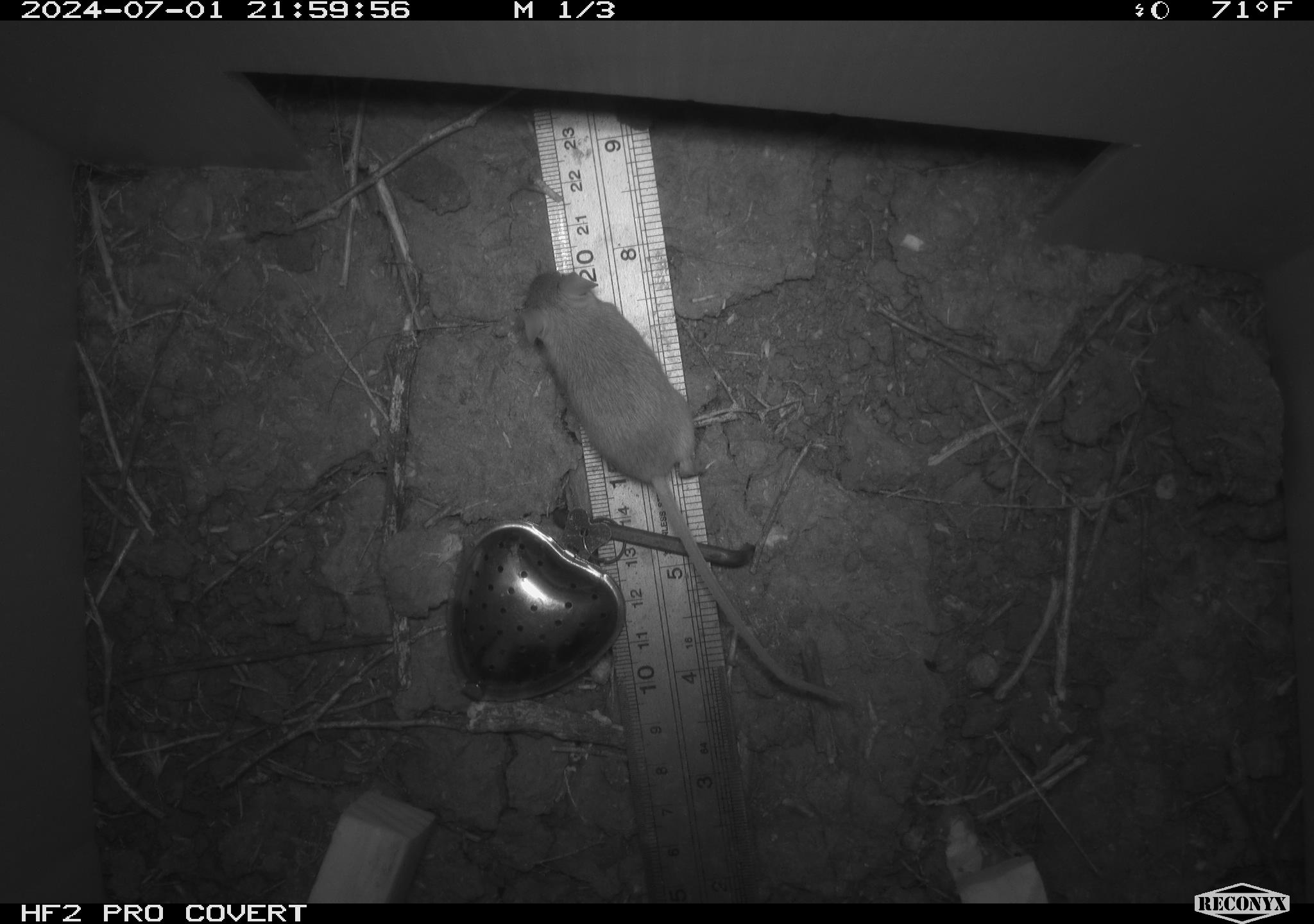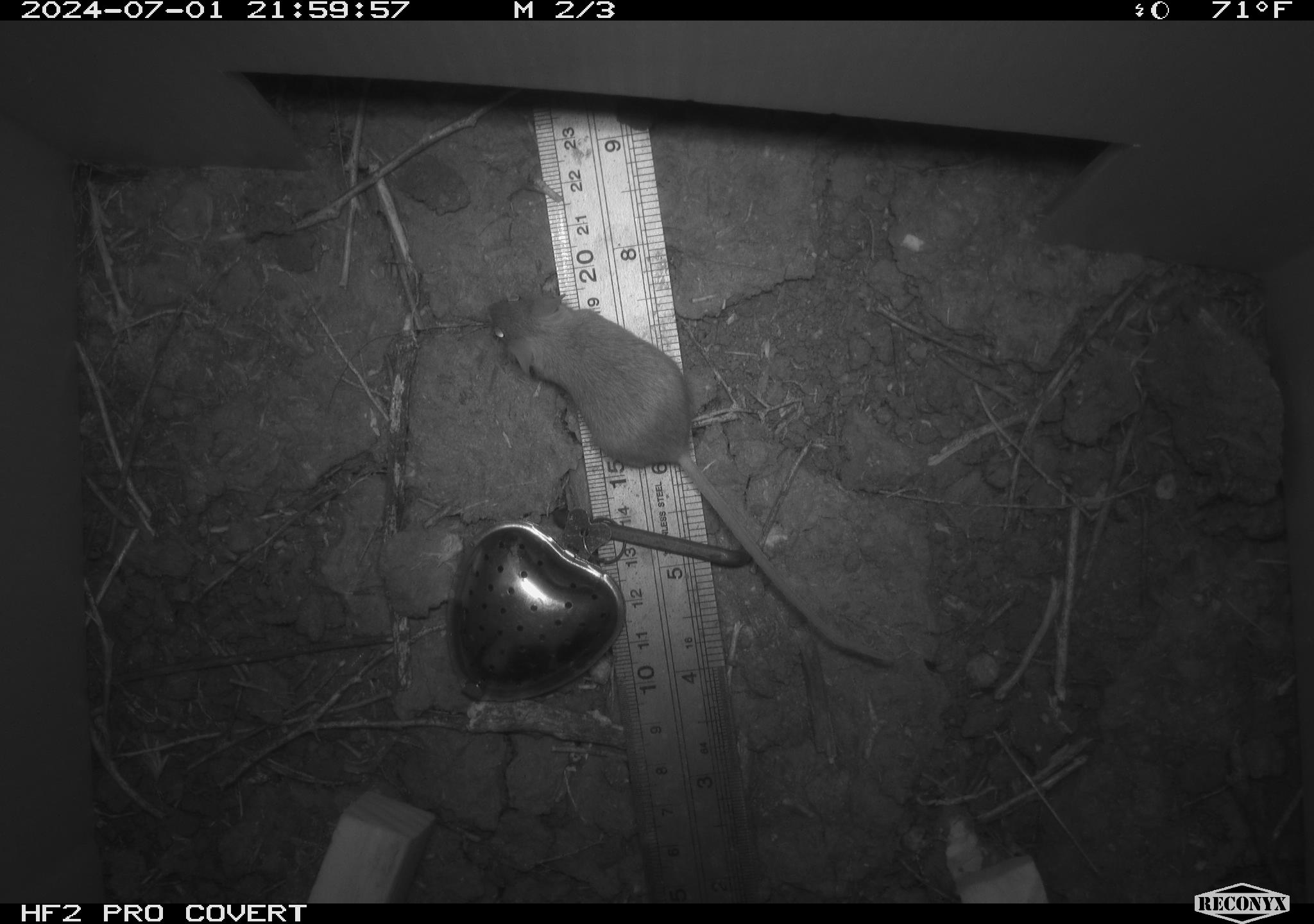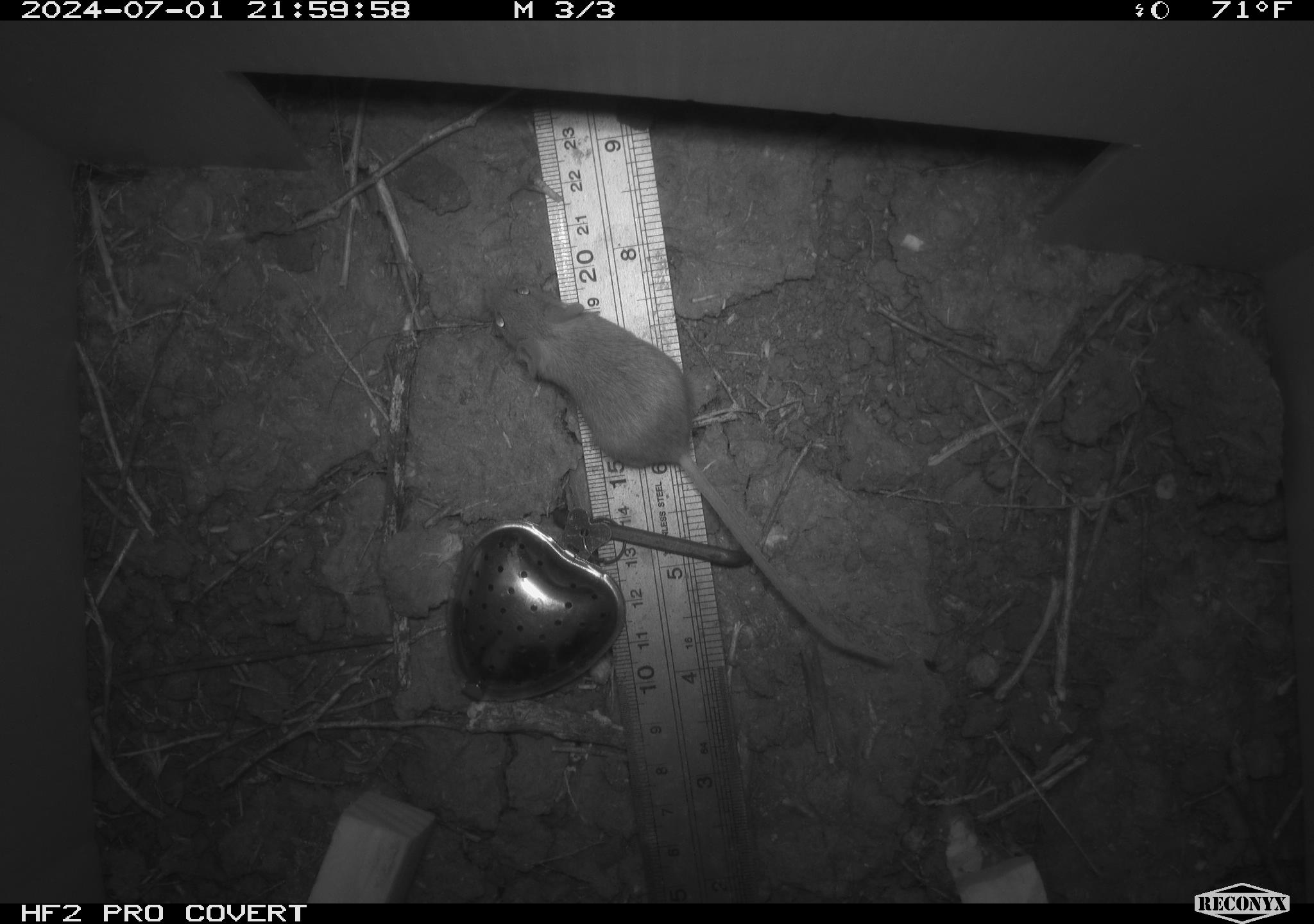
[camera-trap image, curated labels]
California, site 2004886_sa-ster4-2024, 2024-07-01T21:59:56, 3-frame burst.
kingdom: Animalia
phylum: Chordata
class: Mammalia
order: Rodentia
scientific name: Rodentia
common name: mouse species